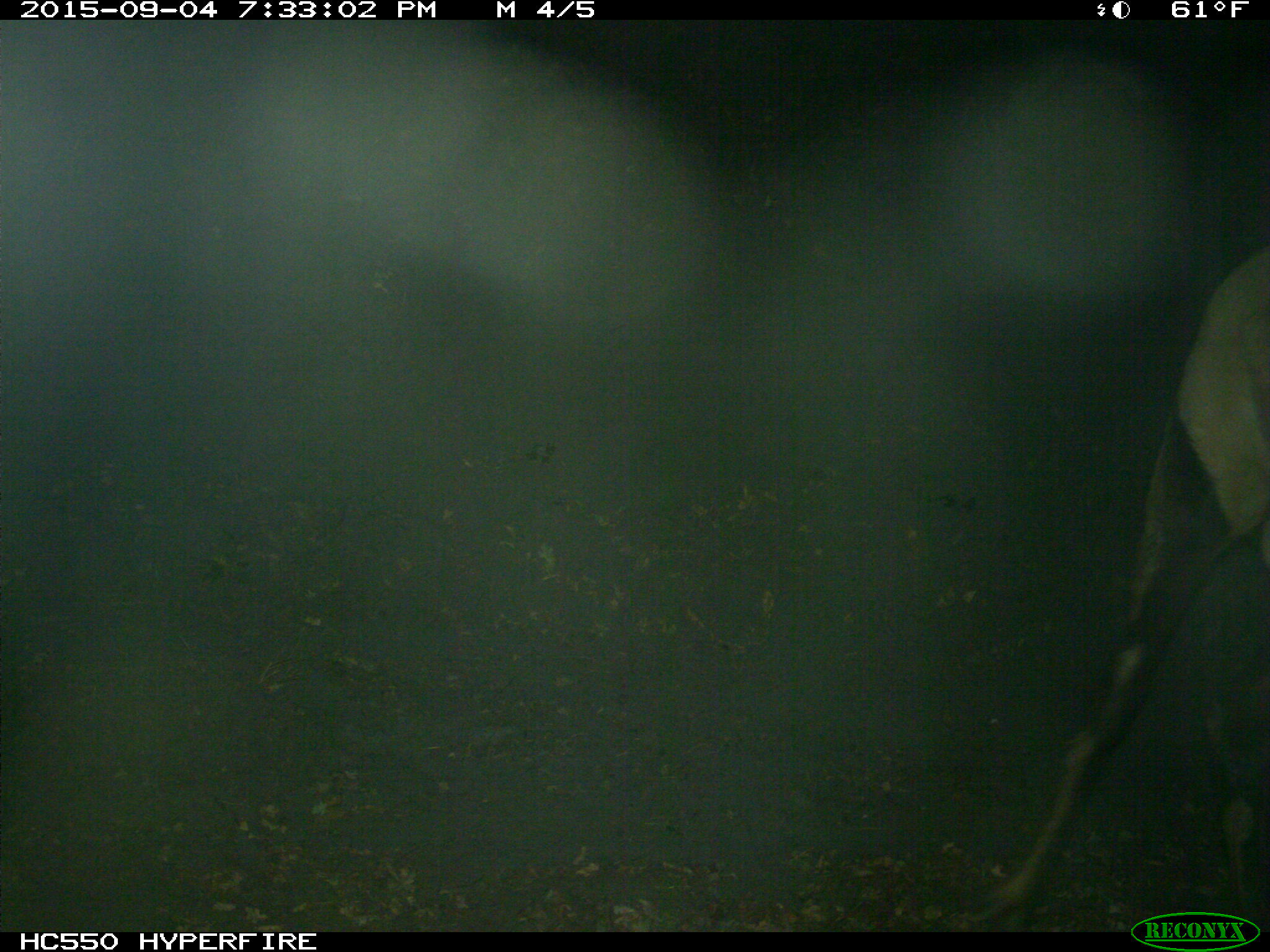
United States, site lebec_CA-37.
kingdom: Animalia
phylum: Chordata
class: Mammalia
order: Artiodactyla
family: Cervidae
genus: Cervus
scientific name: Cervus canadensis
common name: elk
Cervus canadensis (elk).